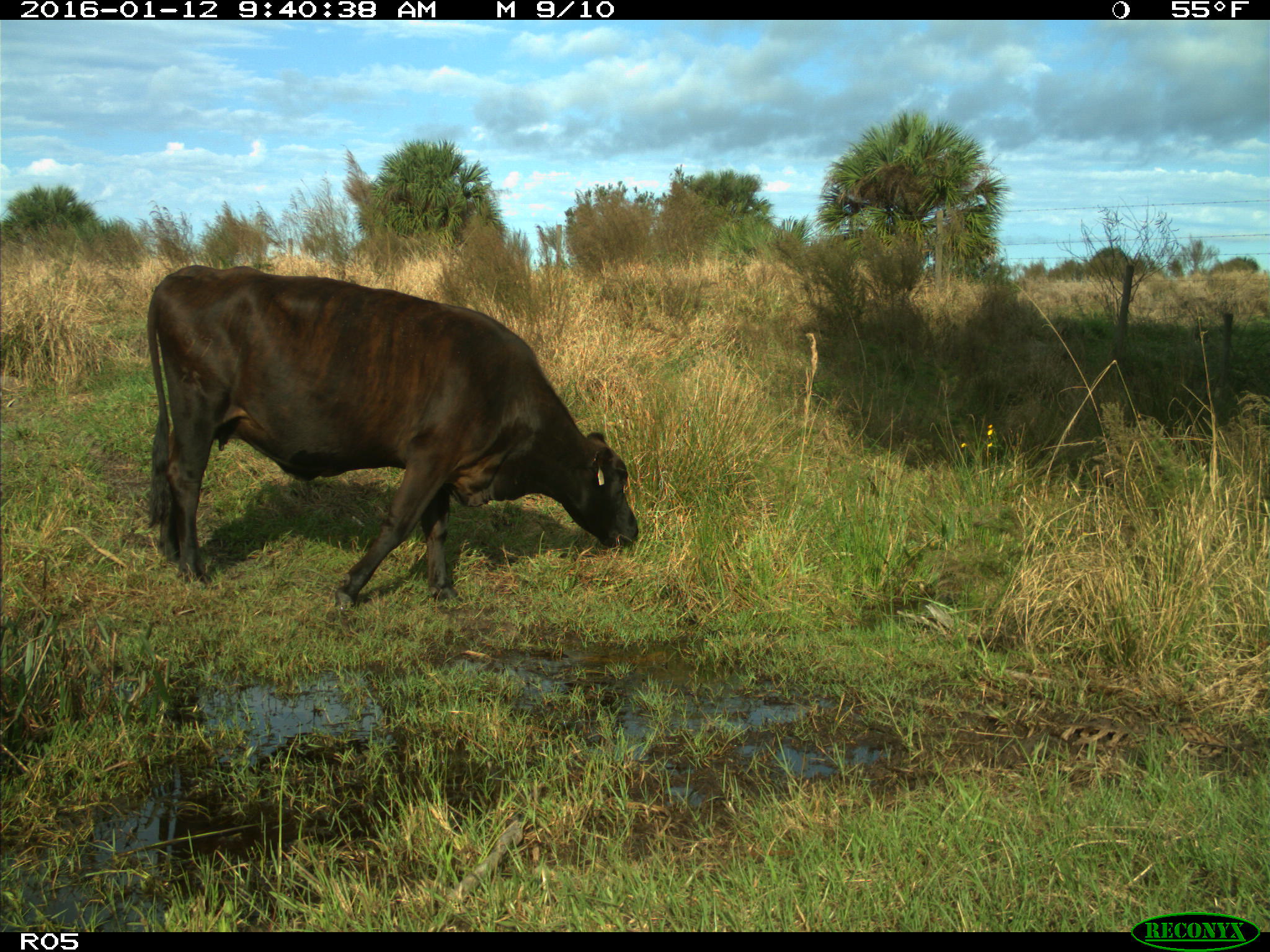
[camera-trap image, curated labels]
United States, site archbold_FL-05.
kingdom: Animalia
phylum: Chordata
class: Mammalia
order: Artiodactyla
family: Bovidae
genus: Bos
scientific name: Bos taurus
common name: domestic cow